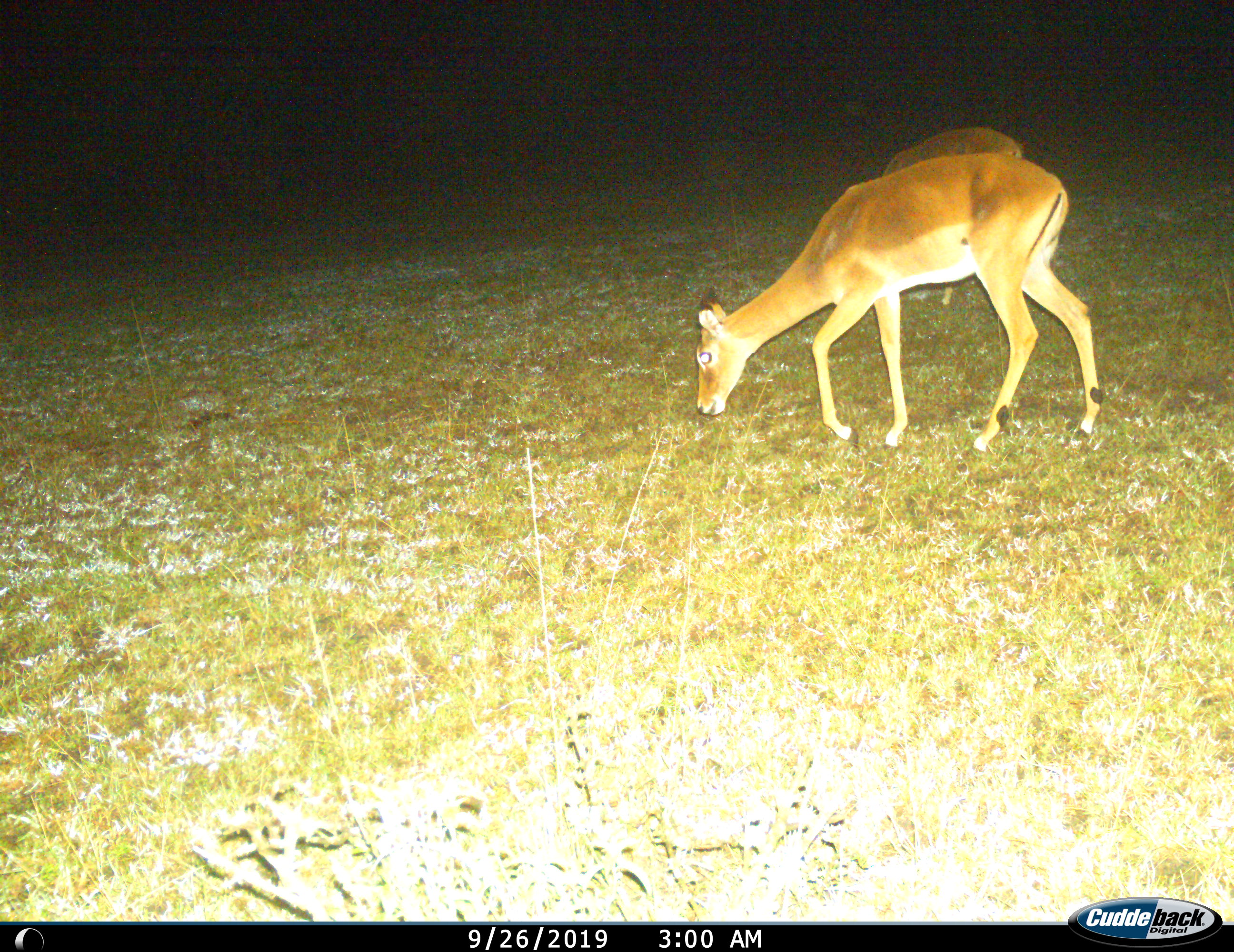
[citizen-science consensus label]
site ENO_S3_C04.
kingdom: Animalia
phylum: Chordata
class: Mammalia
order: Artiodactyla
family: Bovidae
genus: Aepyceros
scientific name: Aepyceros melampus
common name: impala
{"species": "impala (Aepyceros melampus)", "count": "2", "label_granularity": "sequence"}